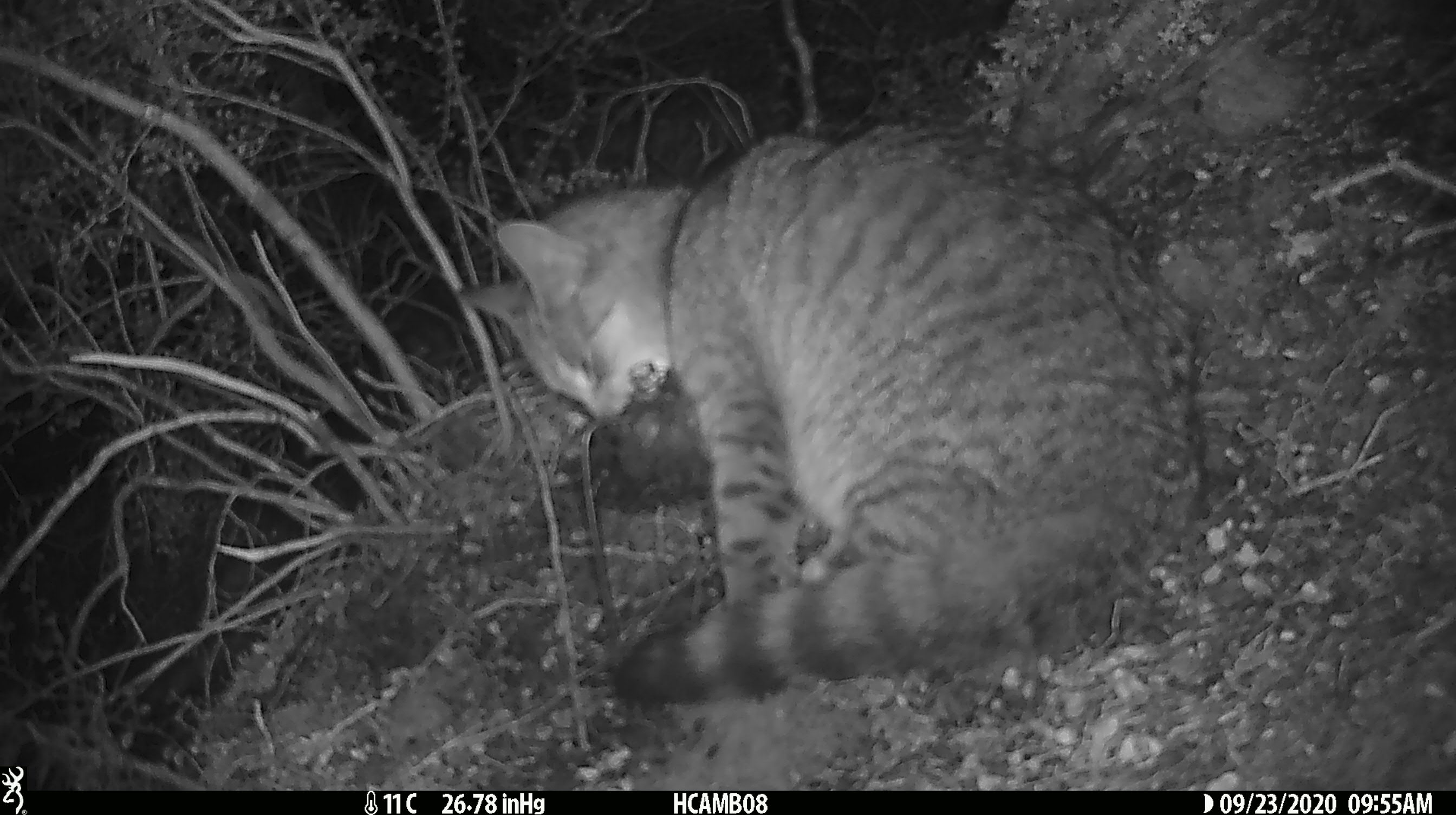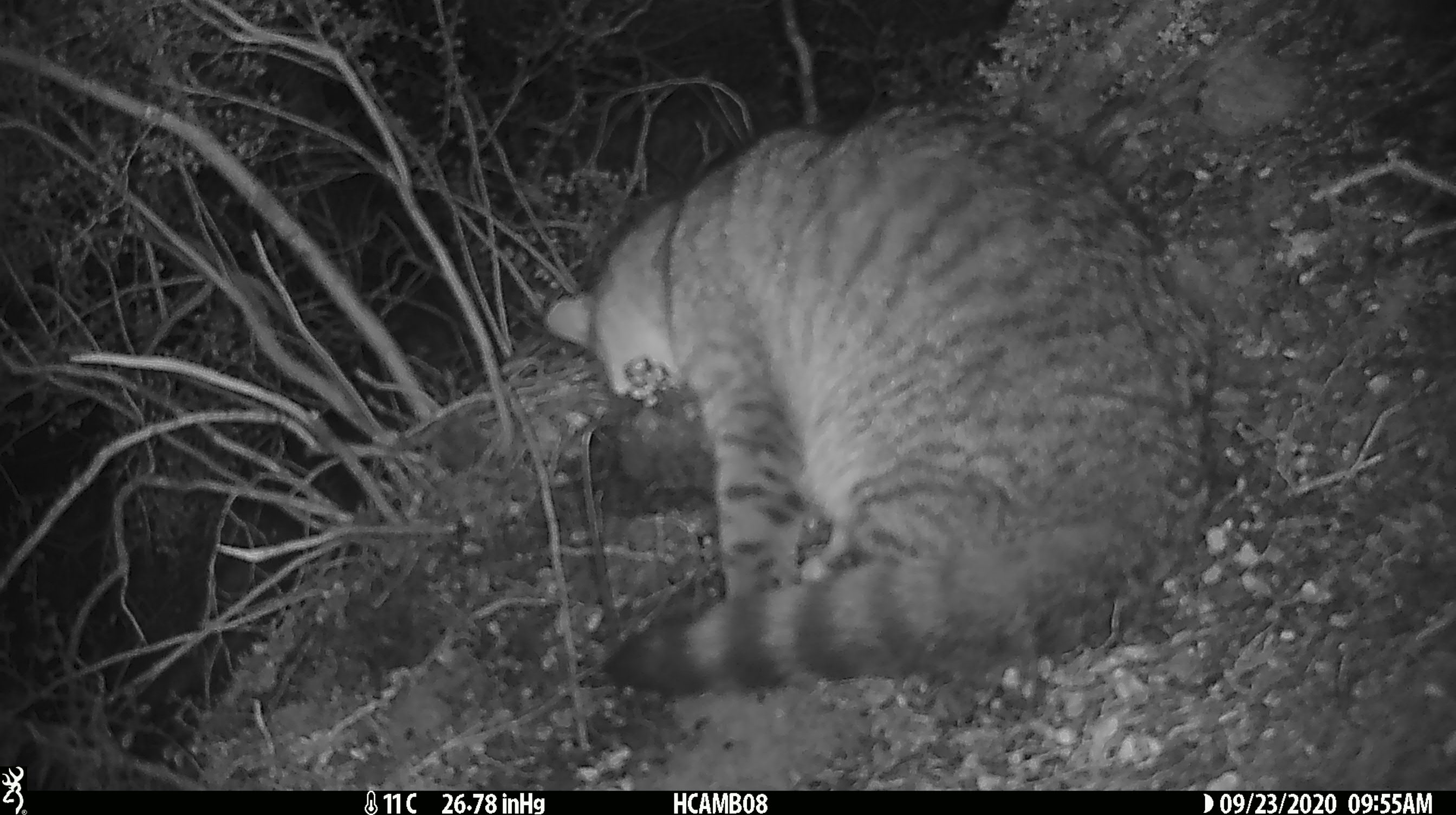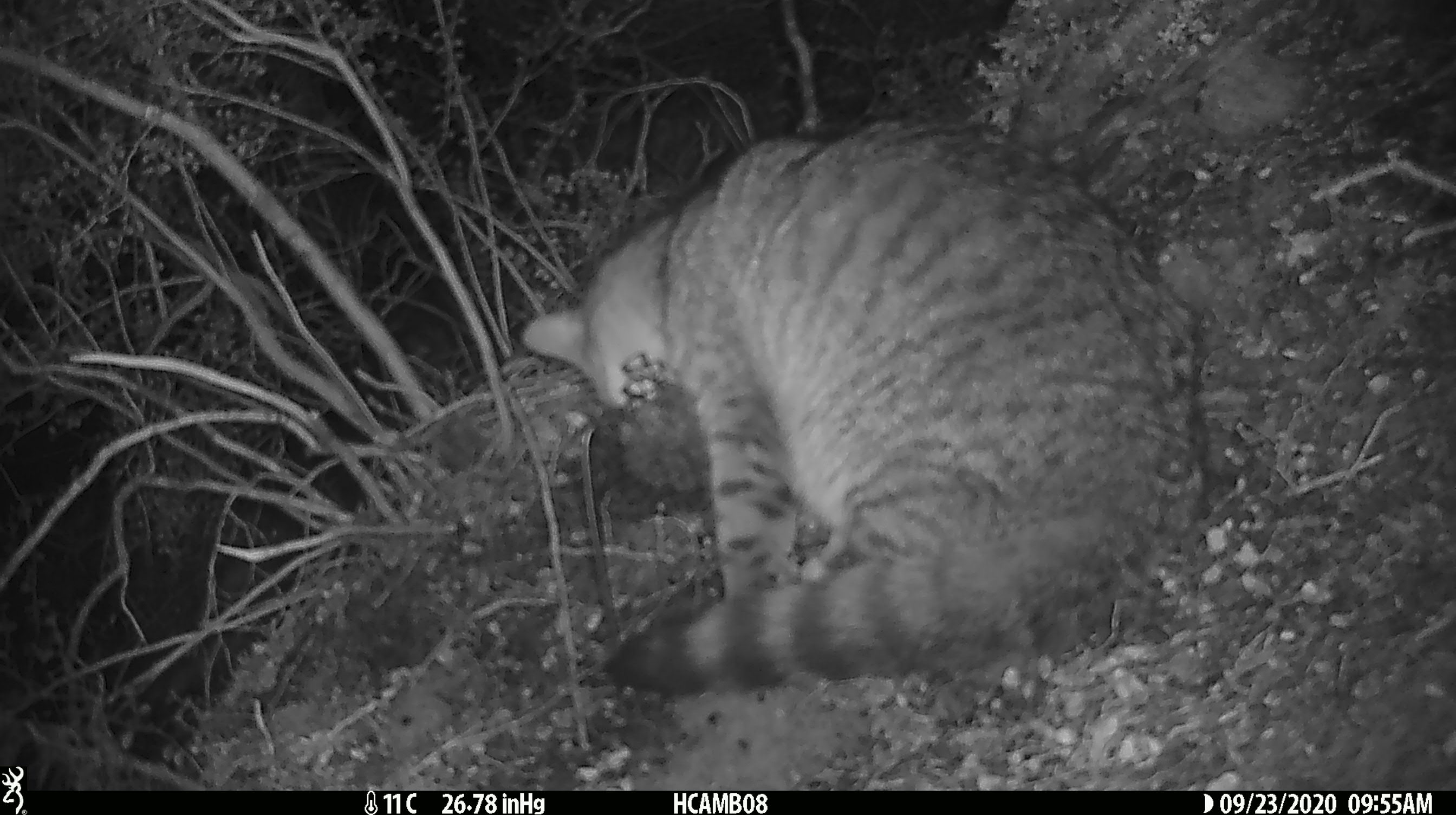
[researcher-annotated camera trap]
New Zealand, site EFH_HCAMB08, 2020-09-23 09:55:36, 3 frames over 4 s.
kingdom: Animalia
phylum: Chordata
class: Mammalia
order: Carnivora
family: Felidae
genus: Felis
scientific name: Felis catus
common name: domestic cat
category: cat